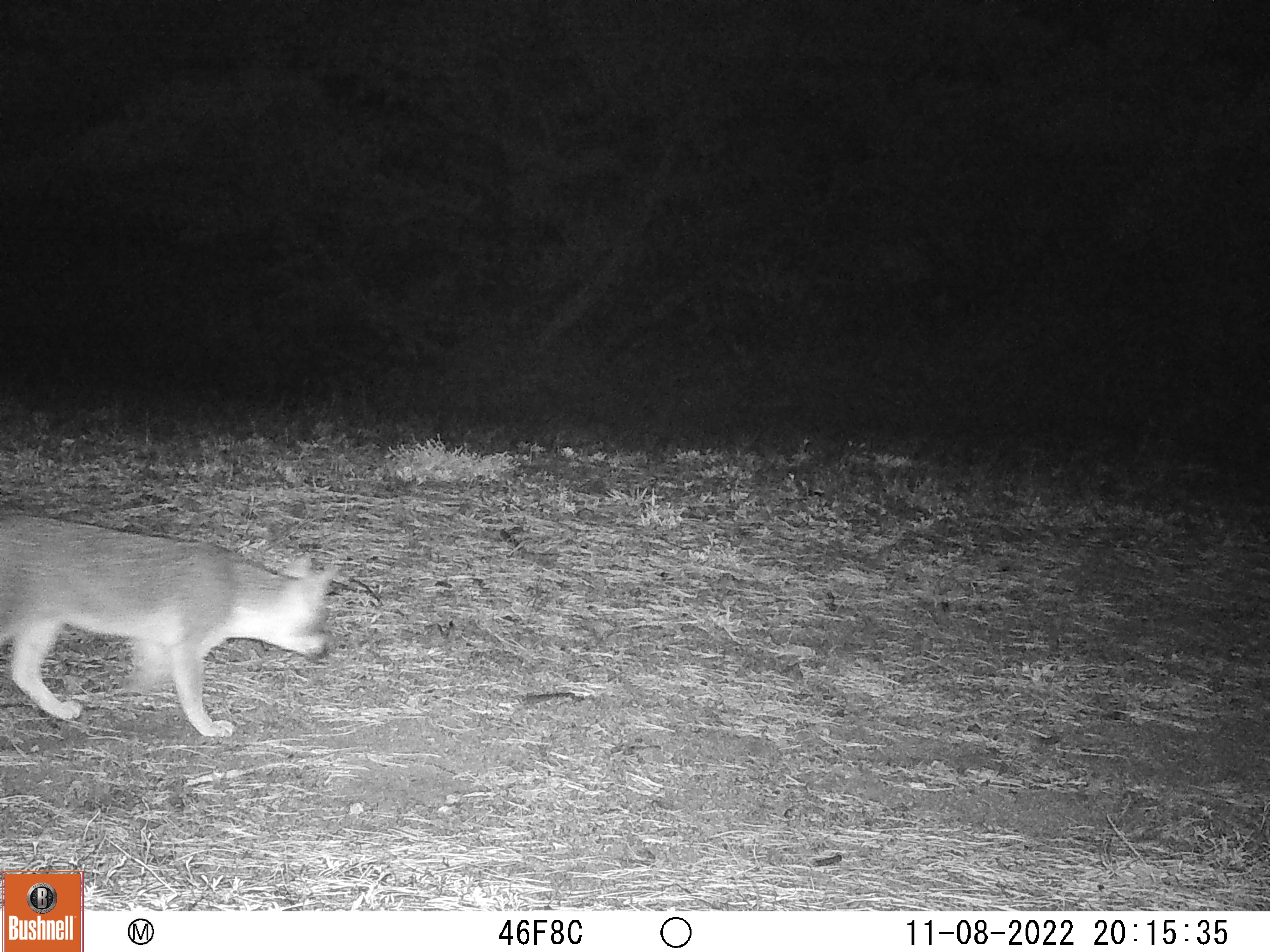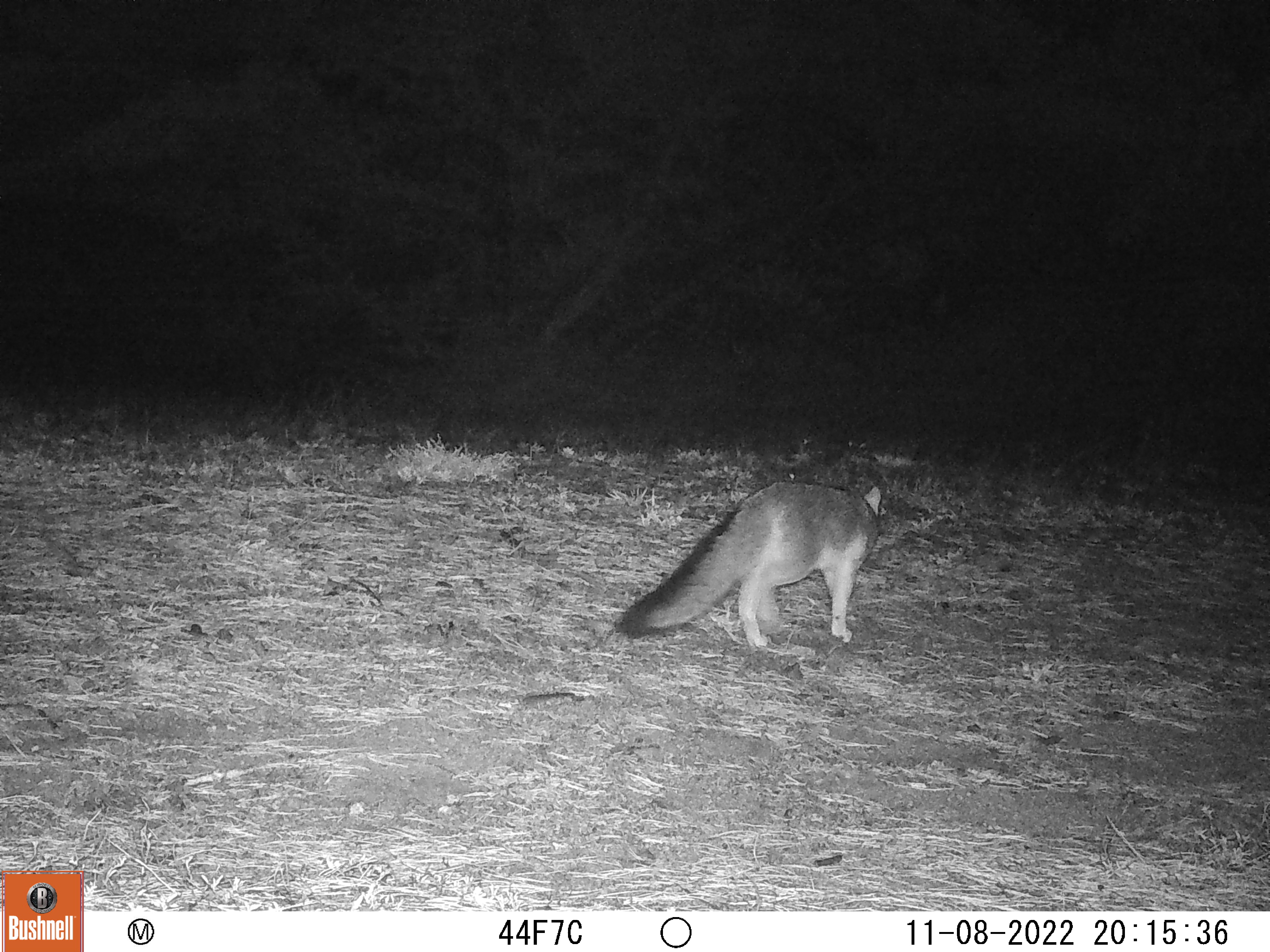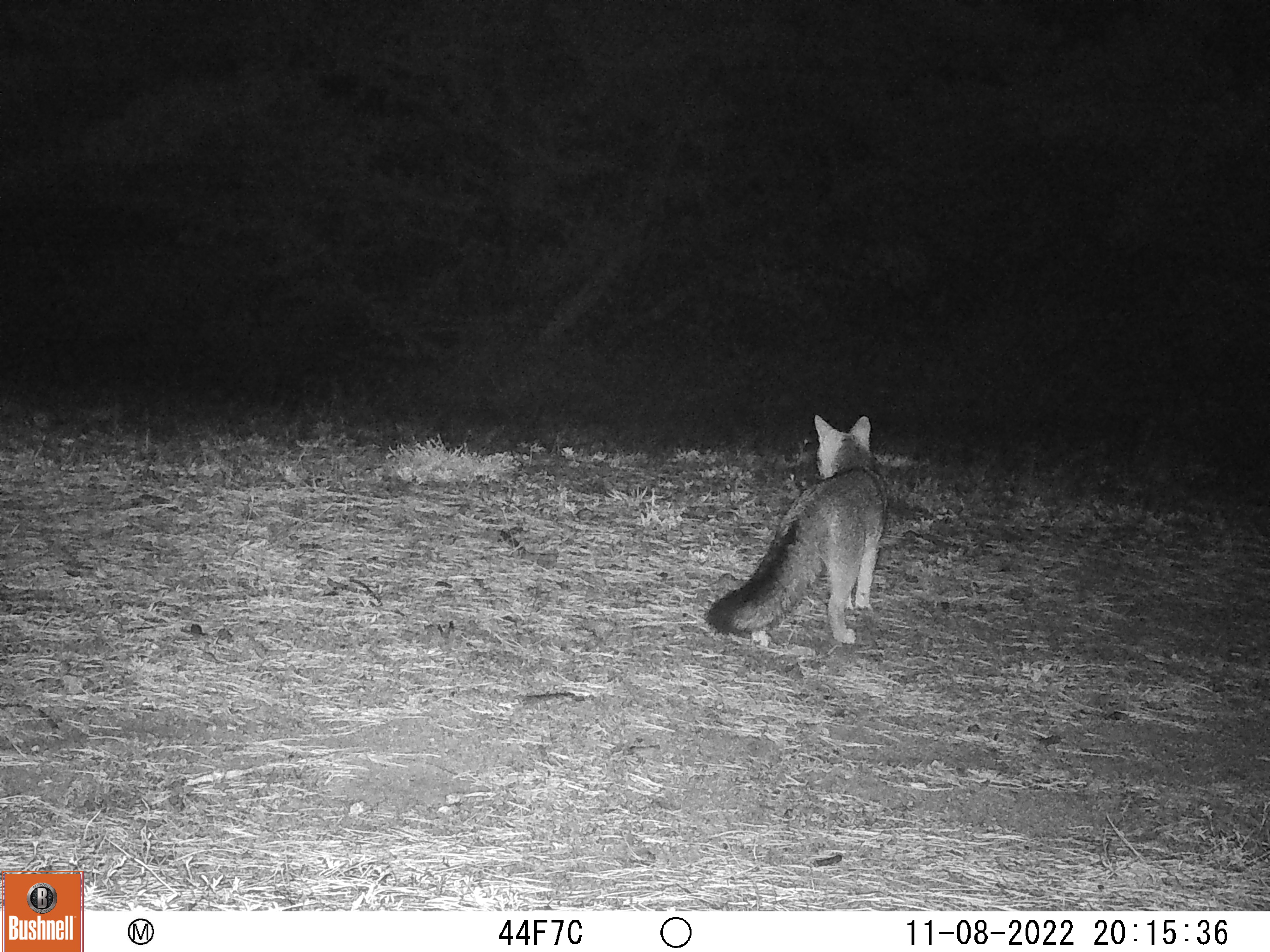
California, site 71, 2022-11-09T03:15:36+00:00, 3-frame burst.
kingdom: Animalia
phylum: Chordata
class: Mammalia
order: Carnivora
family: Canidae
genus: Urocyon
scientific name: Urocyon cinereoargenteus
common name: gray fox